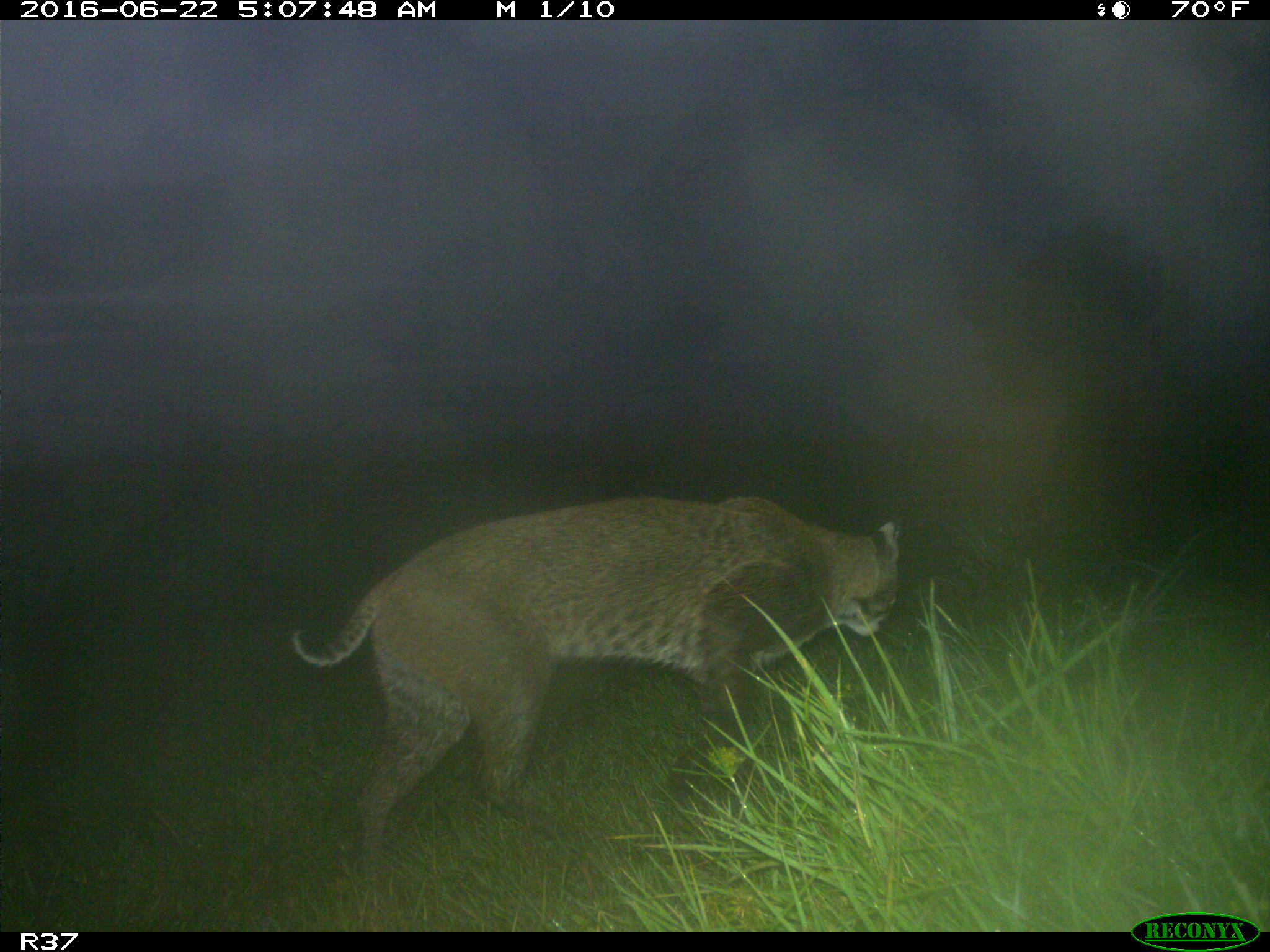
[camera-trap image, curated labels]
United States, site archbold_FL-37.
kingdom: Animalia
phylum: Chordata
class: Mammalia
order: Carnivora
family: Felidae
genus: Lynx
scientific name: Lynx rufus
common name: bobcat